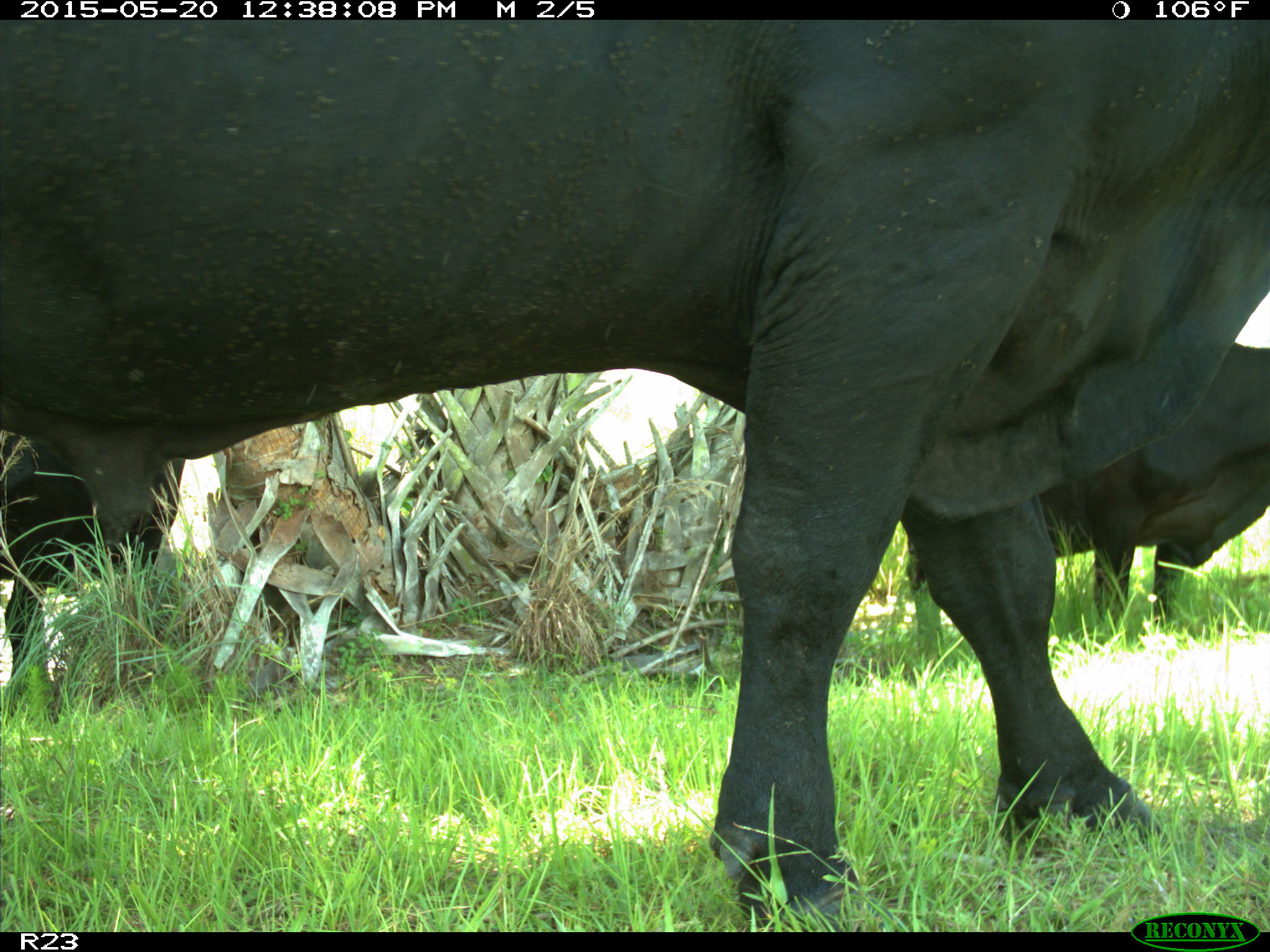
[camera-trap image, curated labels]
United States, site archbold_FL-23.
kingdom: Animalia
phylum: Chordata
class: Mammalia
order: Artiodactyla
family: Suidae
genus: Sus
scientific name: Sus scrofa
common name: wild boar